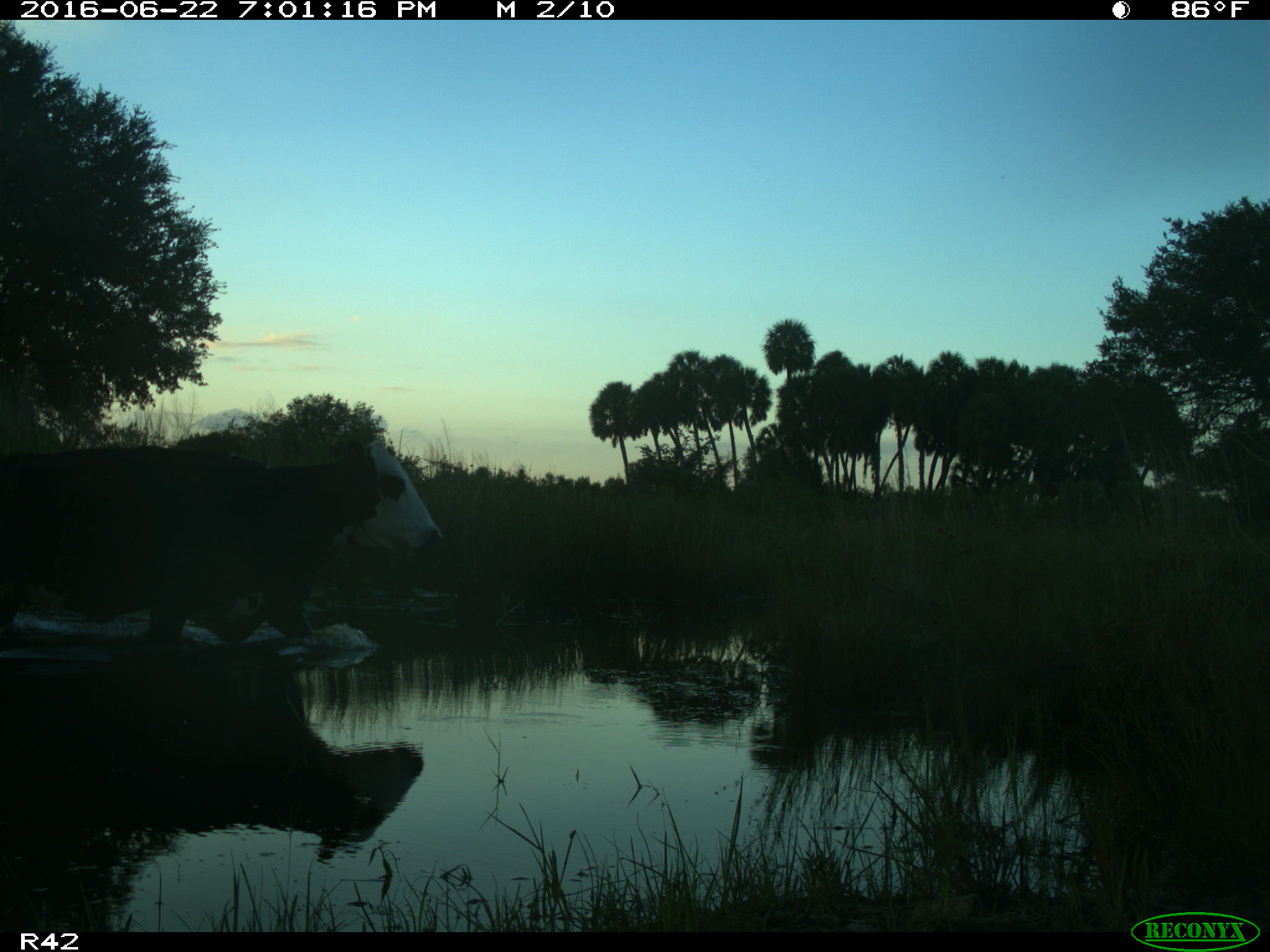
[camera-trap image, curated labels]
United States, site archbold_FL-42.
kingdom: Animalia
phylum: Chordata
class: Mammalia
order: Artiodactyla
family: Bovidae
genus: Bos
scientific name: Bos taurus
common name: domestic cow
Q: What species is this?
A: Bos taurus (domestic cow).